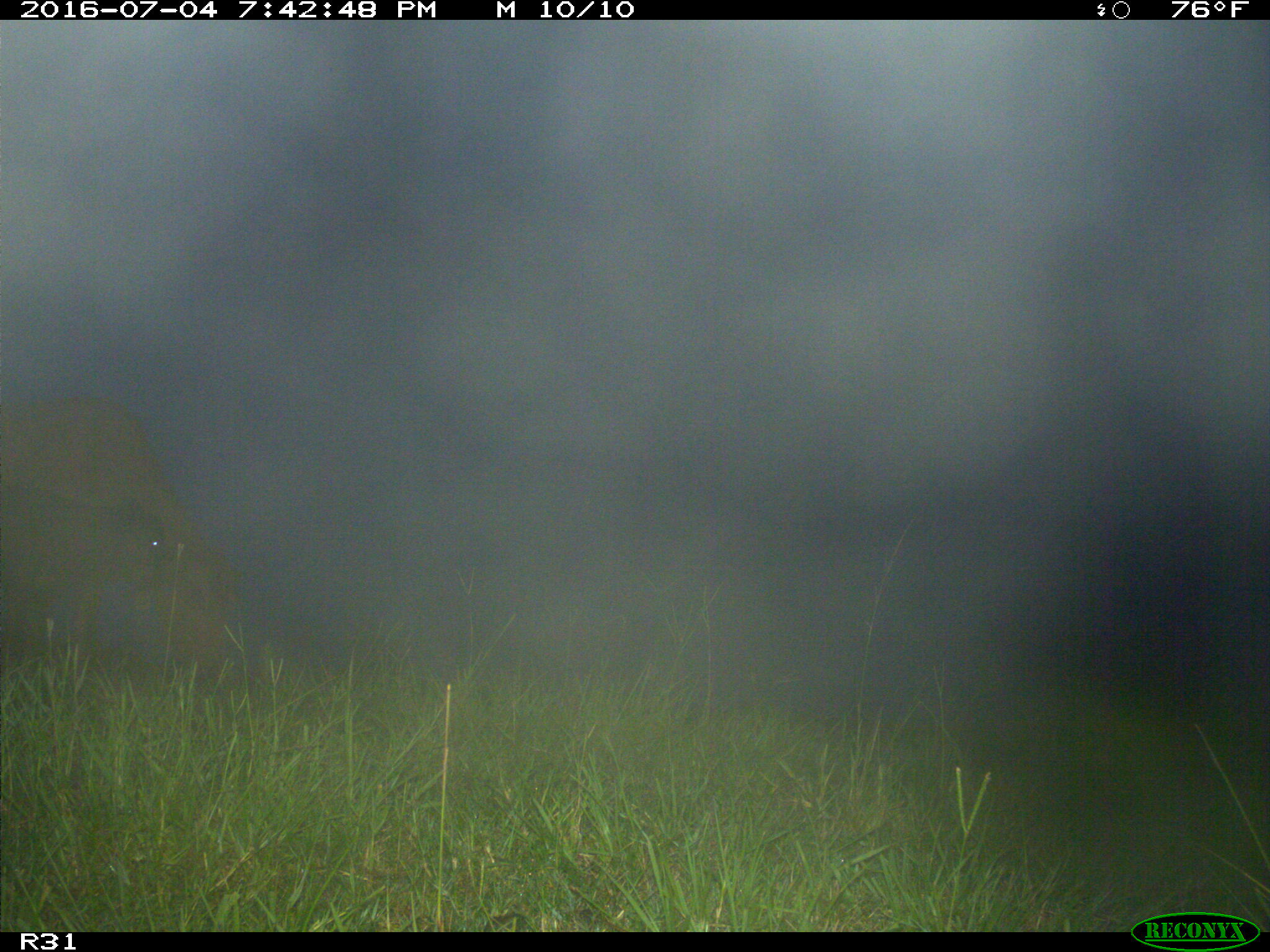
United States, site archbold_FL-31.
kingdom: Animalia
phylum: Chordata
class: Mammalia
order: Artiodactyla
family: Bovidae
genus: Bos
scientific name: Bos taurus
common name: domestic cow